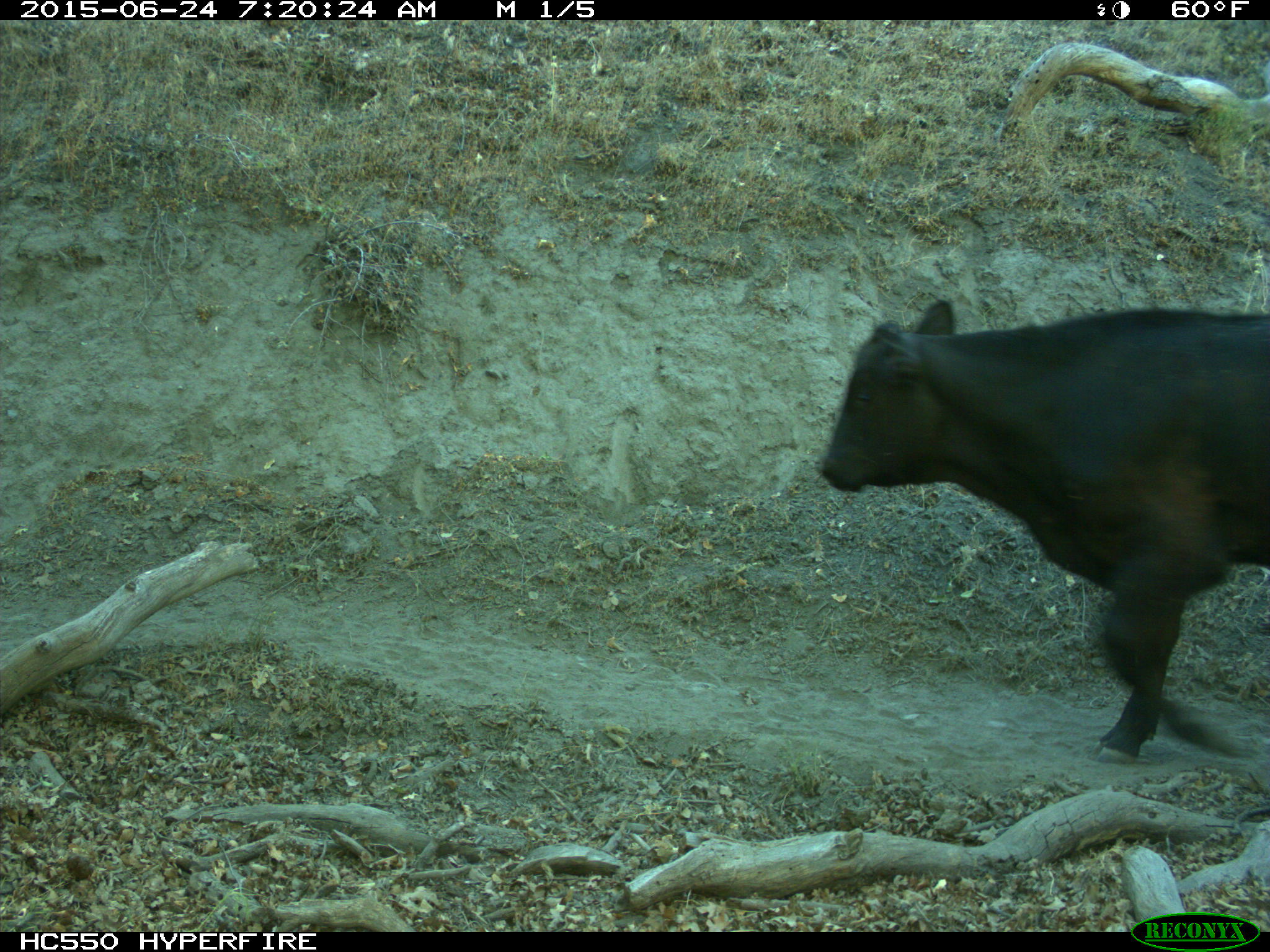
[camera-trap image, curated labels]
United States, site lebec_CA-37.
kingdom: Animalia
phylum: Chordata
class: Mammalia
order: Artiodactyla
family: Bovidae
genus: Bos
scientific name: Bos taurus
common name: domestic cow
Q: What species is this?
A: Bos taurus (domestic cow).